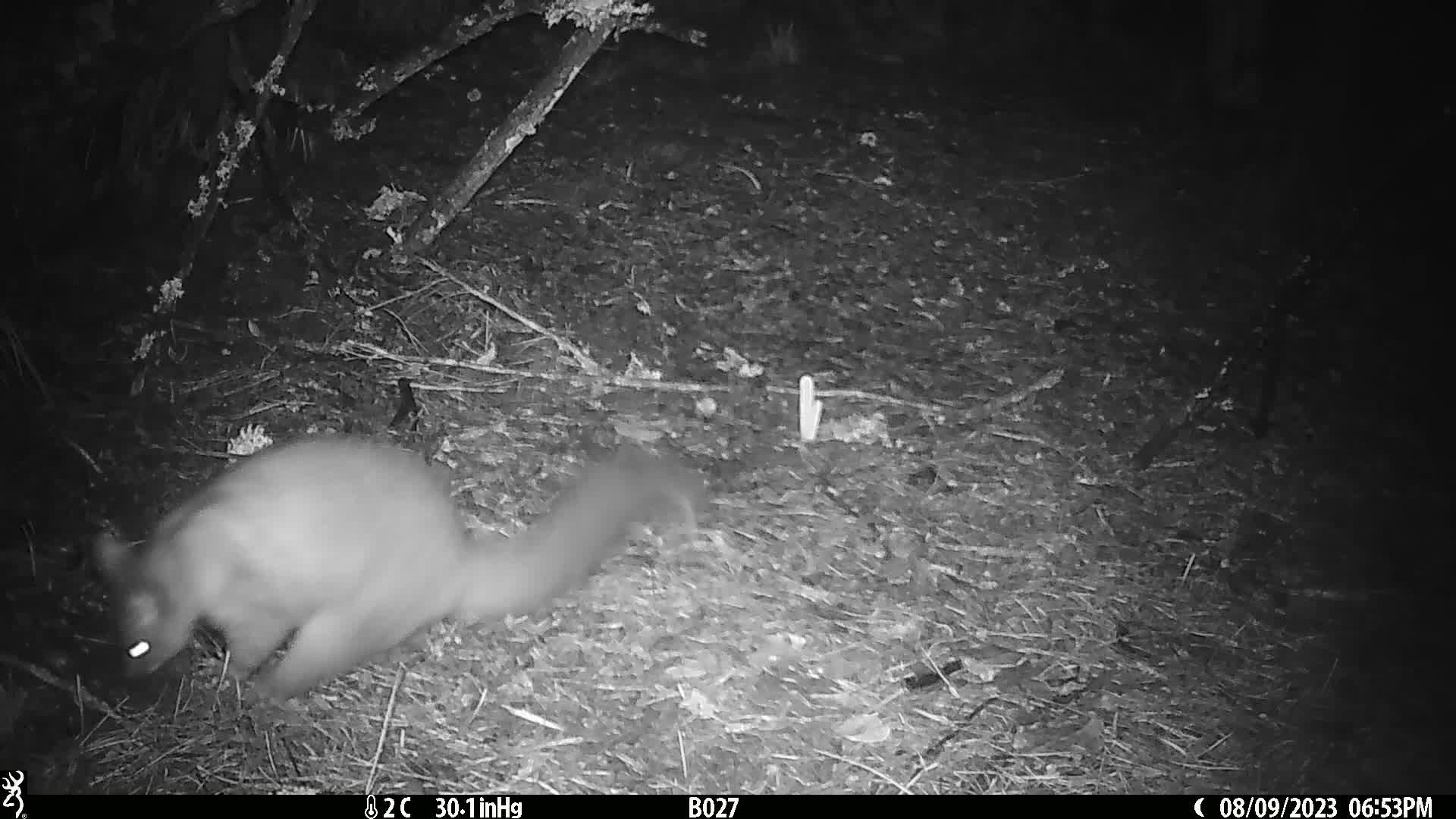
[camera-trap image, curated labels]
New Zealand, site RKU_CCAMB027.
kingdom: Animalia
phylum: Chordata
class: Mammalia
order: Diprotodontia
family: Phalangeridae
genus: Trichosurus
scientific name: Trichosurus vulpecula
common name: common brushtail possum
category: possum